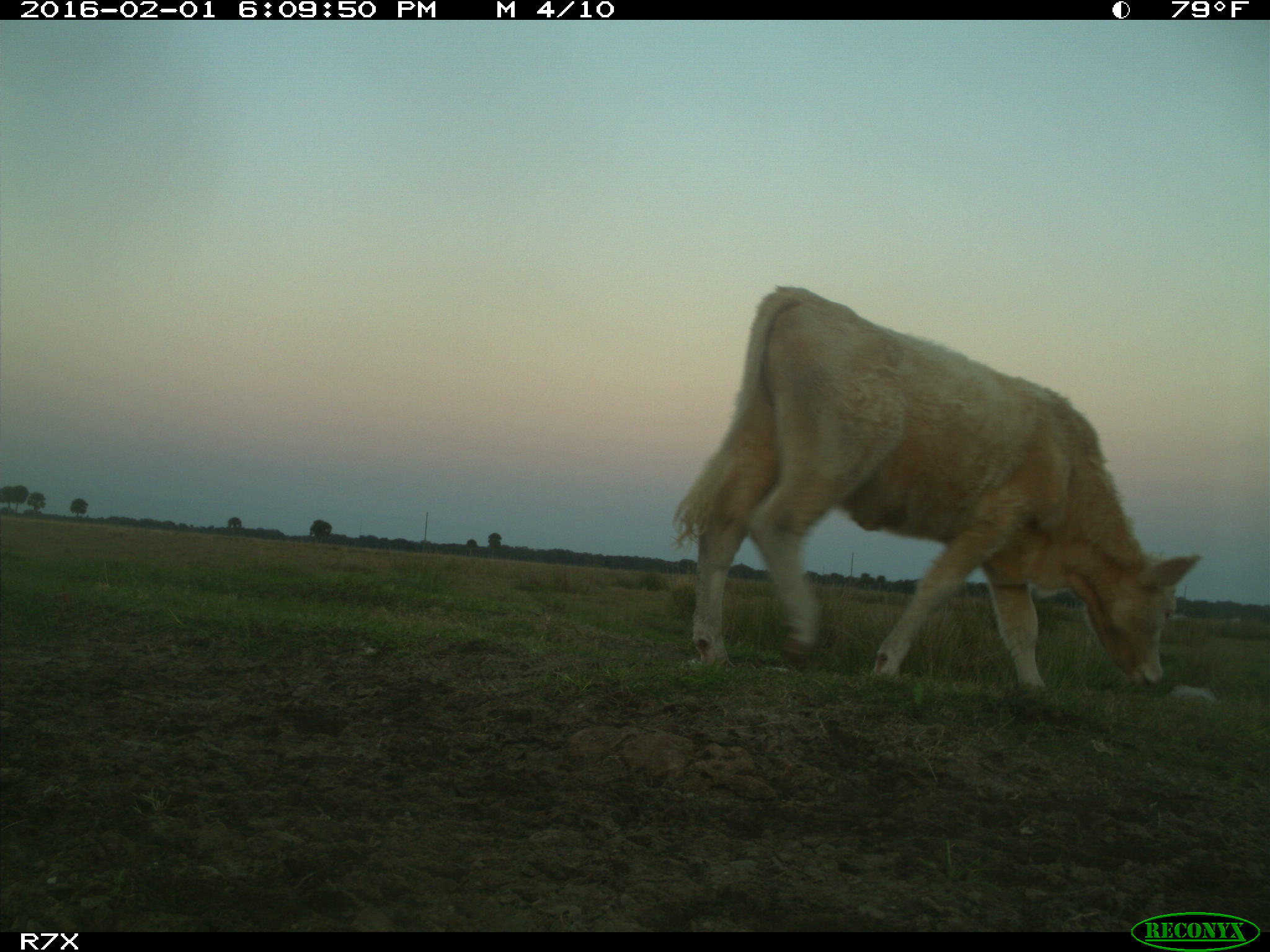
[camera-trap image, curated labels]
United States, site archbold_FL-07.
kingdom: Animalia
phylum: Chordata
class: Mammalia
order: Artiodactyla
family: Bovidae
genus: Bos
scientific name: Bos taurus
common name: domestic cow